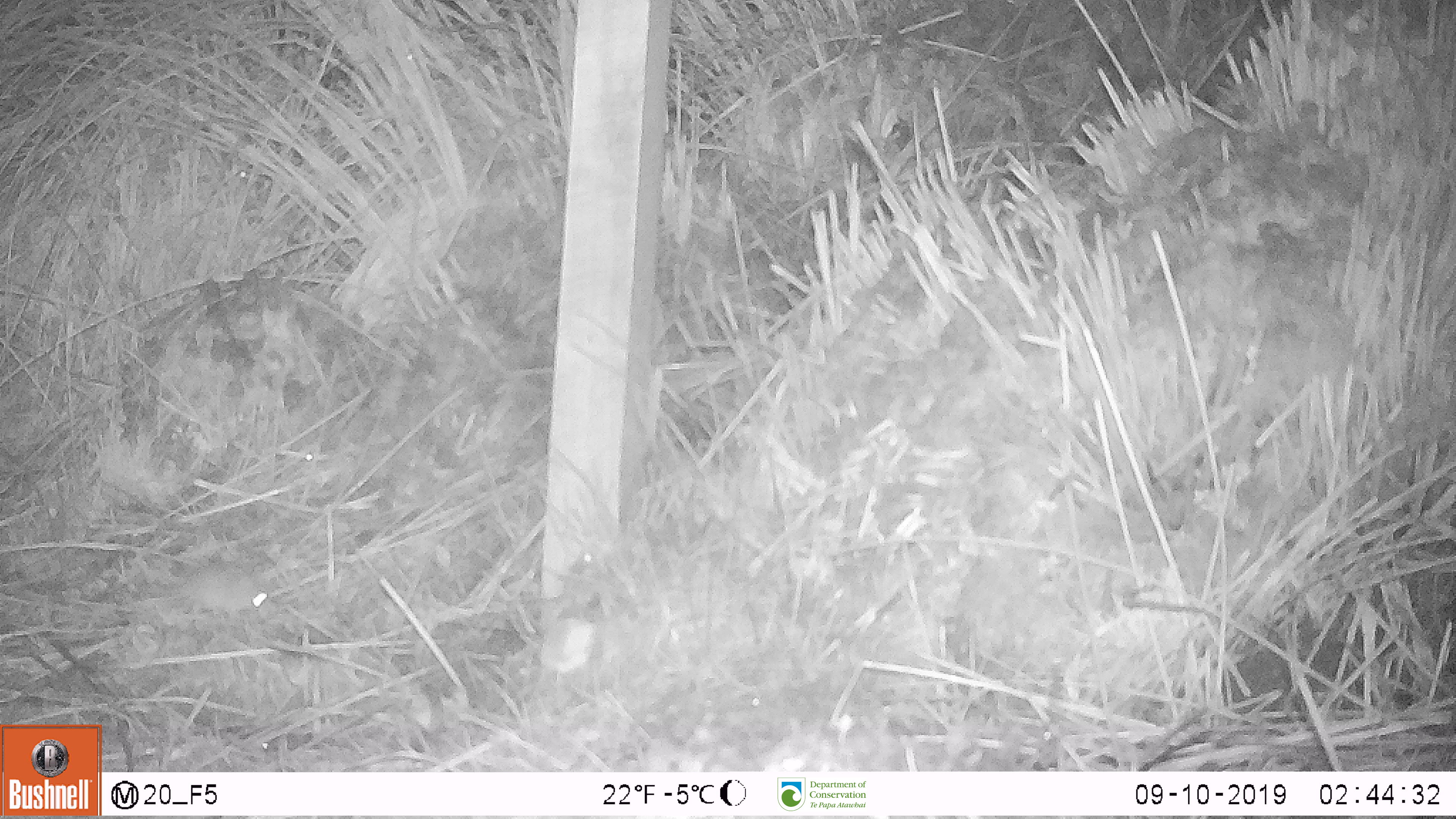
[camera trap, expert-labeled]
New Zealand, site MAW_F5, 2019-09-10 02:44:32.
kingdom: Animalia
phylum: Chordata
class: Mammalia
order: Rodentia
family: Muridae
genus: Mus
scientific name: Mus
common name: mouse